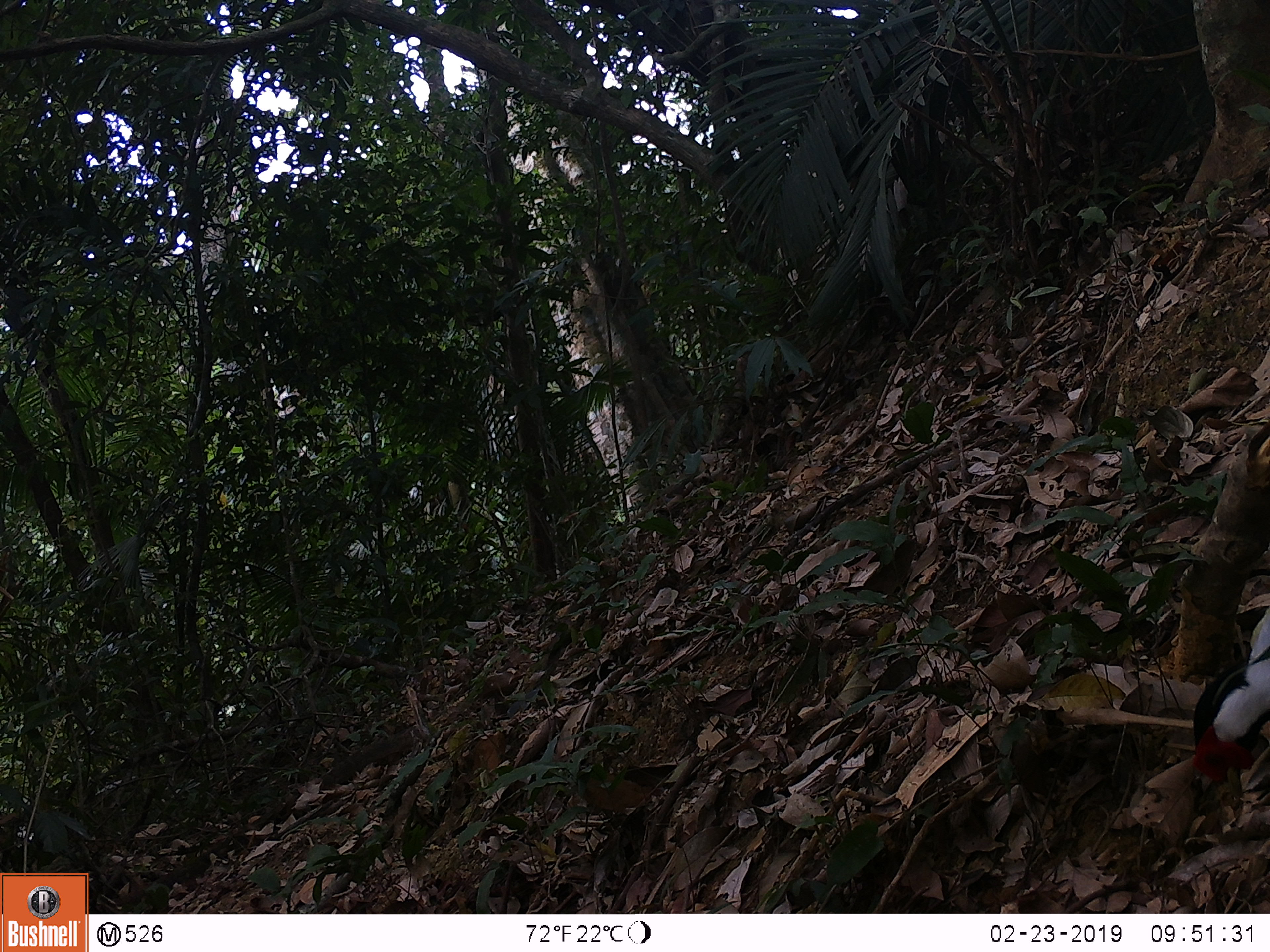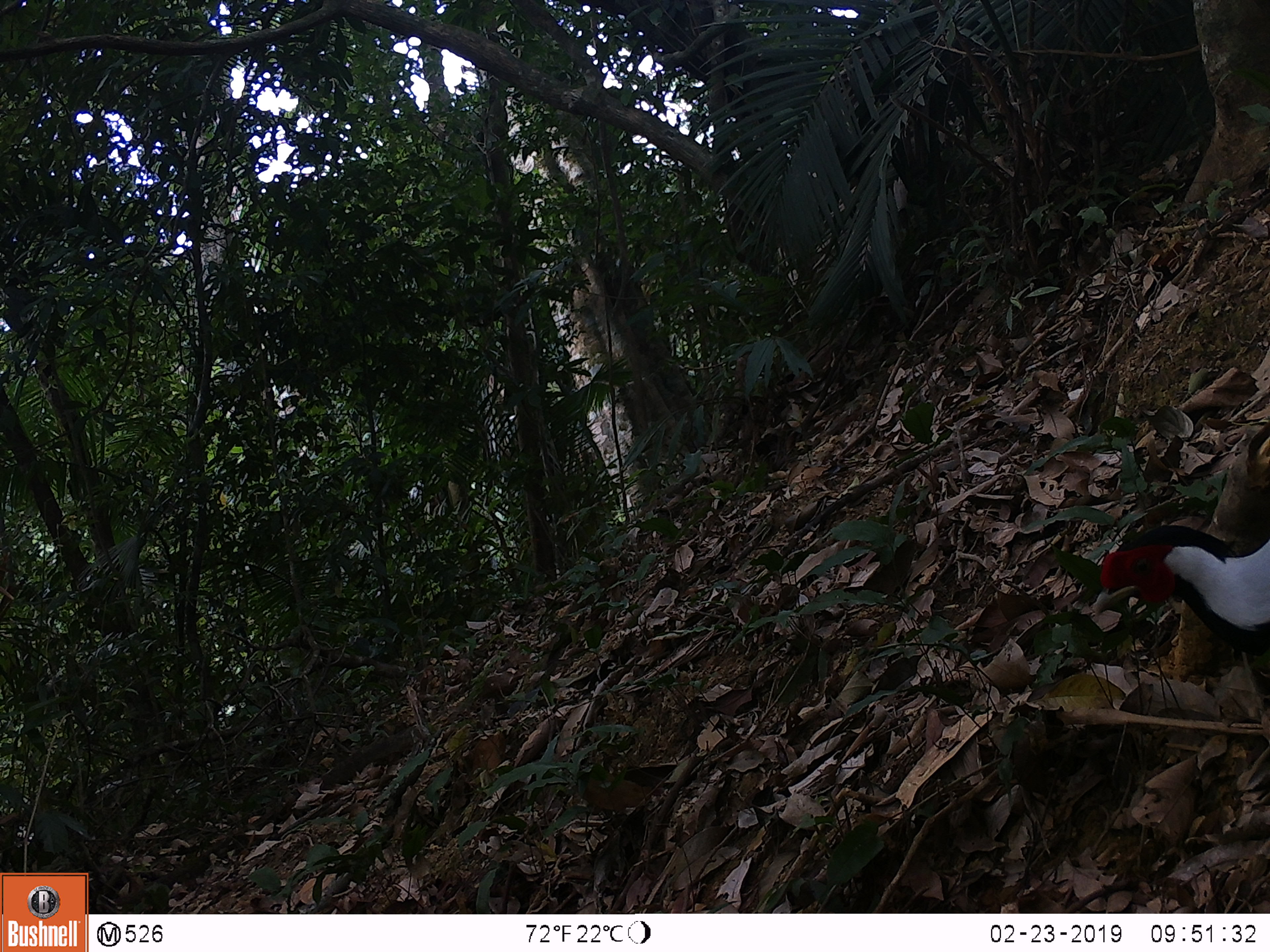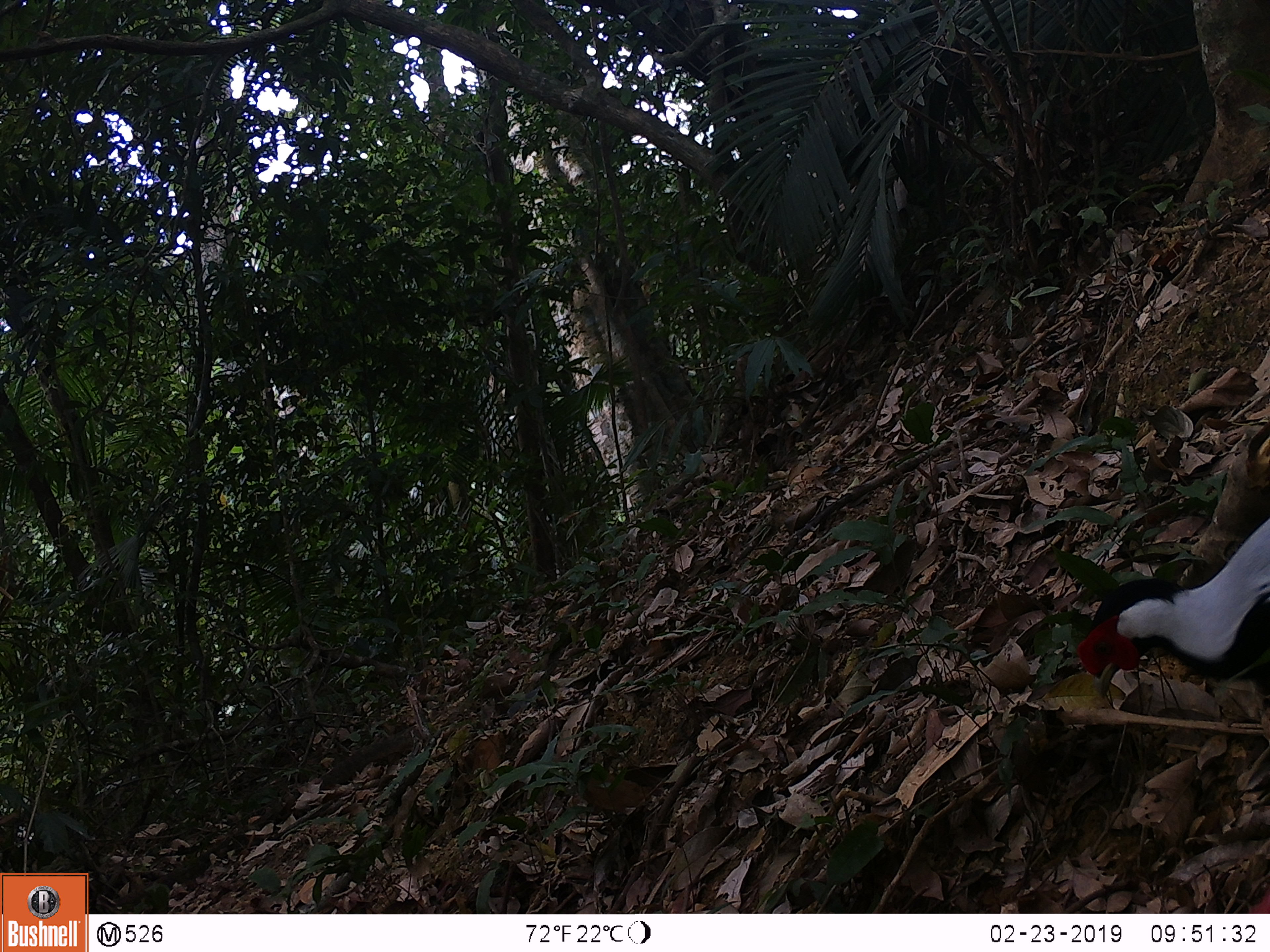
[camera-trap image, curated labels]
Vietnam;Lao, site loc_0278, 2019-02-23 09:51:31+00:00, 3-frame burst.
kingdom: Animalia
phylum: Chordata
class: Aves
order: Galliformes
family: Phasianidae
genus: Lophura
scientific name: Lophura nycthemera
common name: silver pheasant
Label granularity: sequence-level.